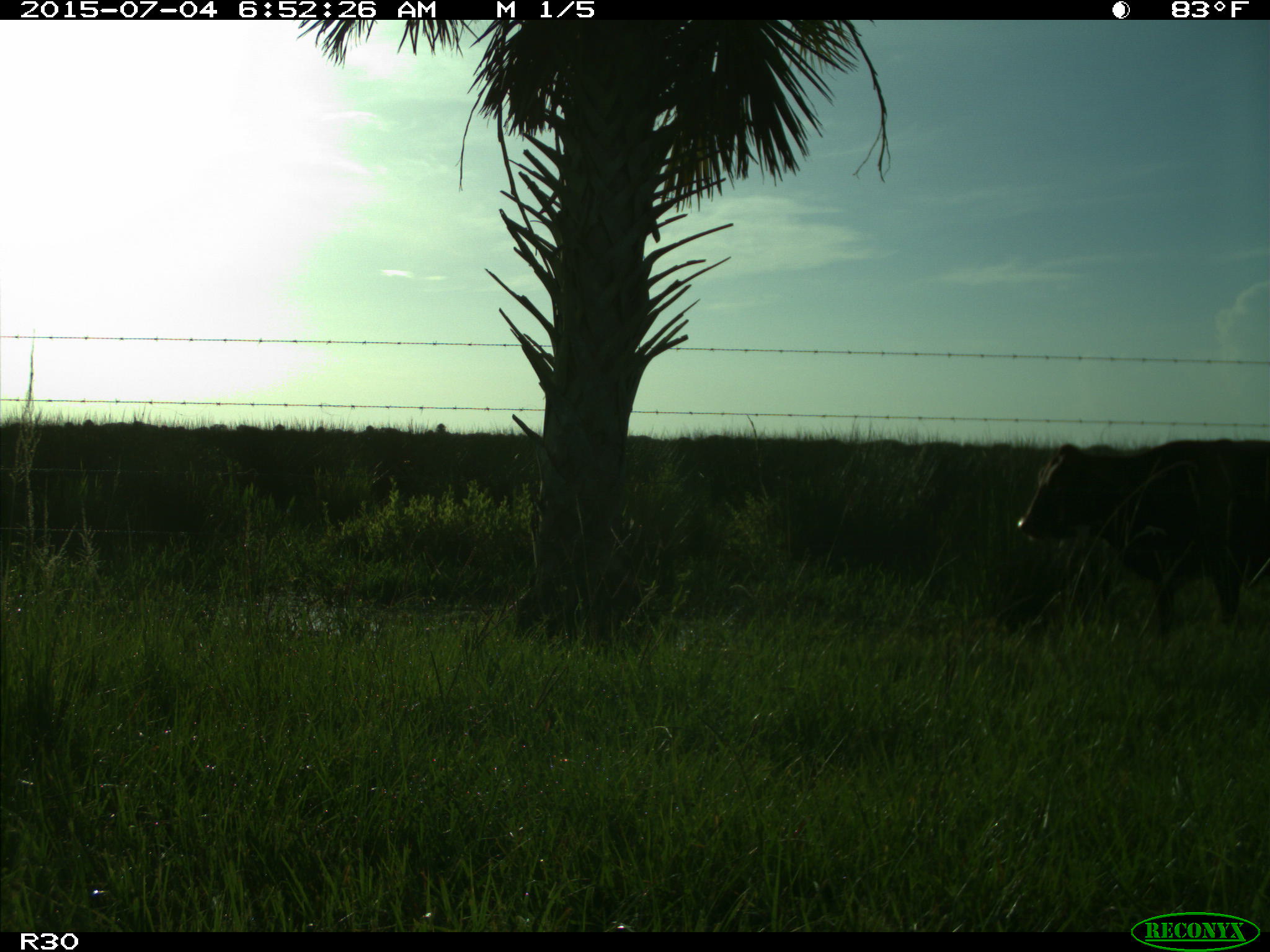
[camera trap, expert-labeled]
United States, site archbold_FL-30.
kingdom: Animalia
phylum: Chordata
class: Mammalia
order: Artiodactyla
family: Bovidae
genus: Bos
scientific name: Bos taurus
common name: domestic cow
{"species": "Bos taurus (domestic cow)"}